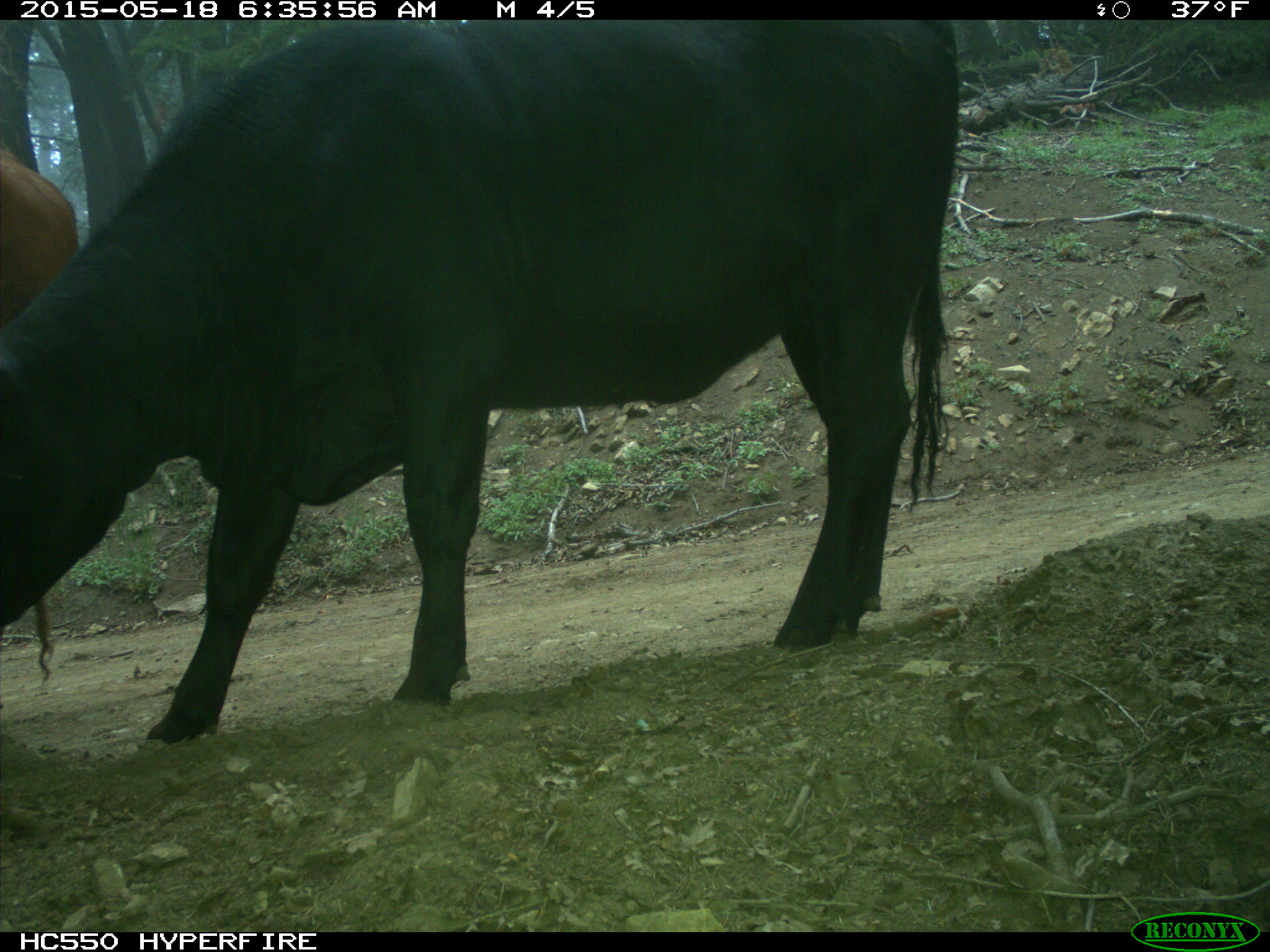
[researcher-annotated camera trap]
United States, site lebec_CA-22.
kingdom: Animalia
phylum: Chordata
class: Mammalia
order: Artiodactyla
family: Bovidae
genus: Bos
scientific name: Bos taurus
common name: domestic cow